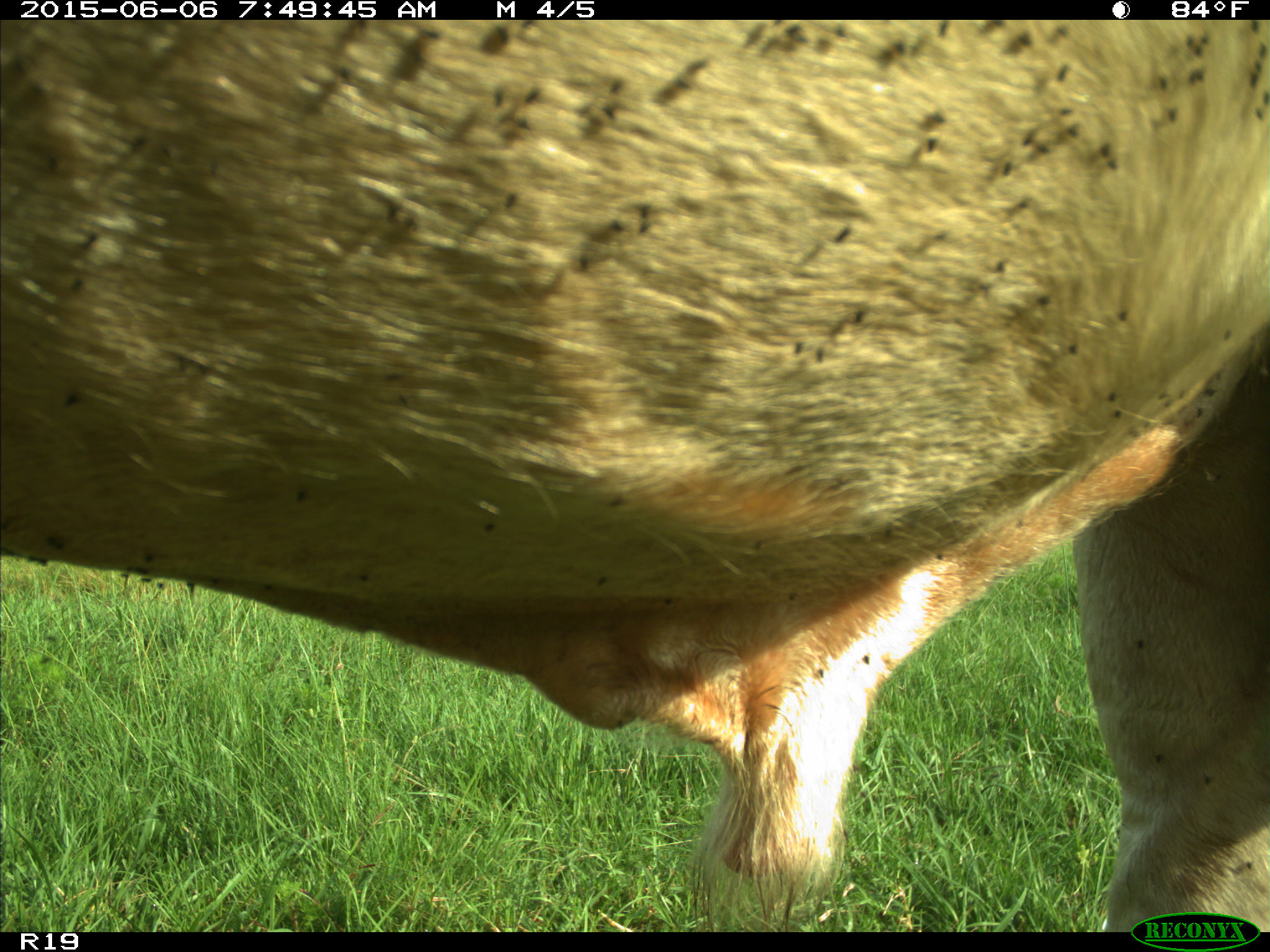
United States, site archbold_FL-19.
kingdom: Animalia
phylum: Chordata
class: Mammalia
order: Artiodactyla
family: Bovidae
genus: Bos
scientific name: Bos taurus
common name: domestic cow